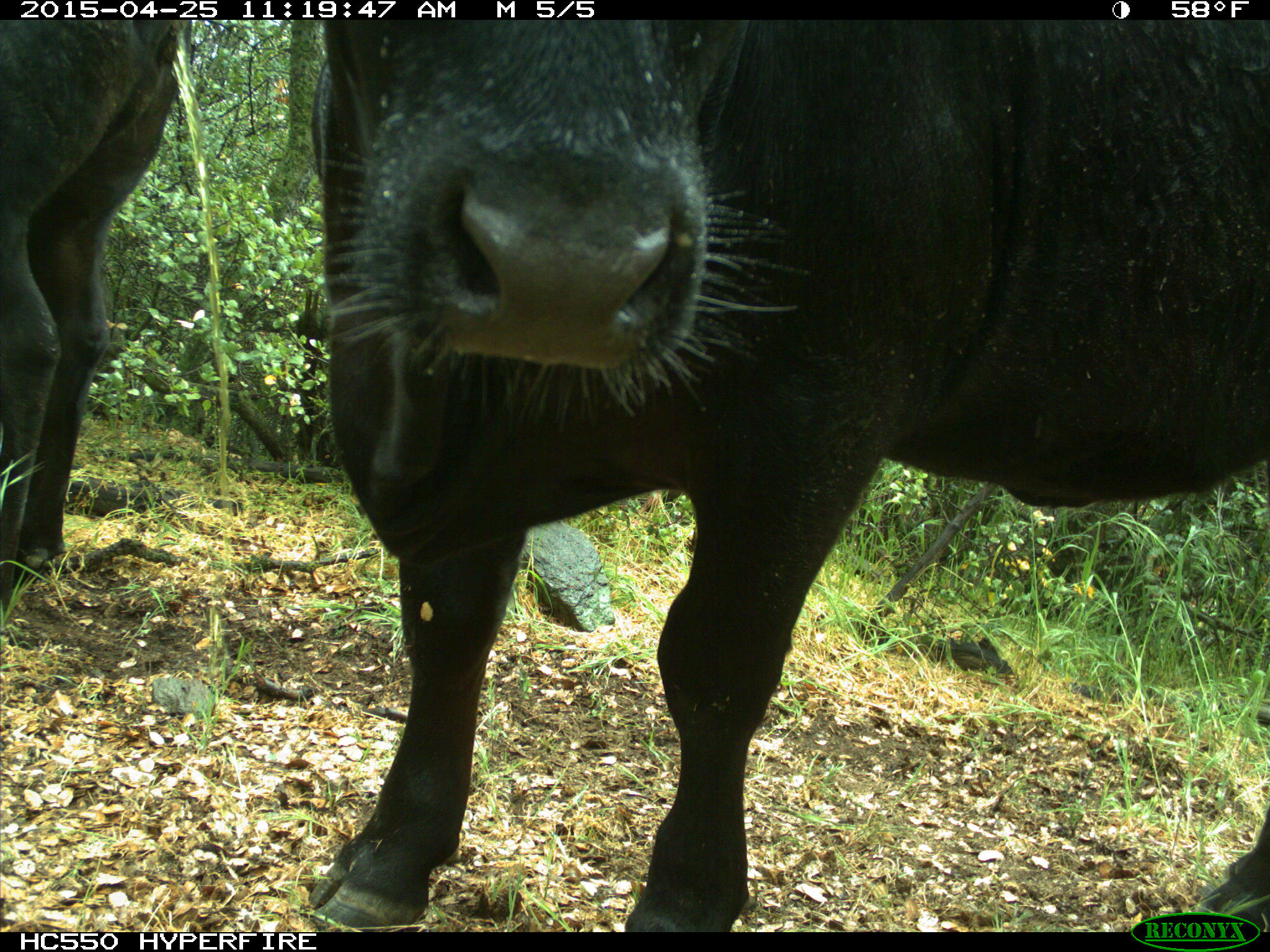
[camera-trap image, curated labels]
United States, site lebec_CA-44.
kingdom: Animalia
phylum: Chordata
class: Mammalia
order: Artiodactyla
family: Suidae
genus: Sus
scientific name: Sus scrofa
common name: wild boar